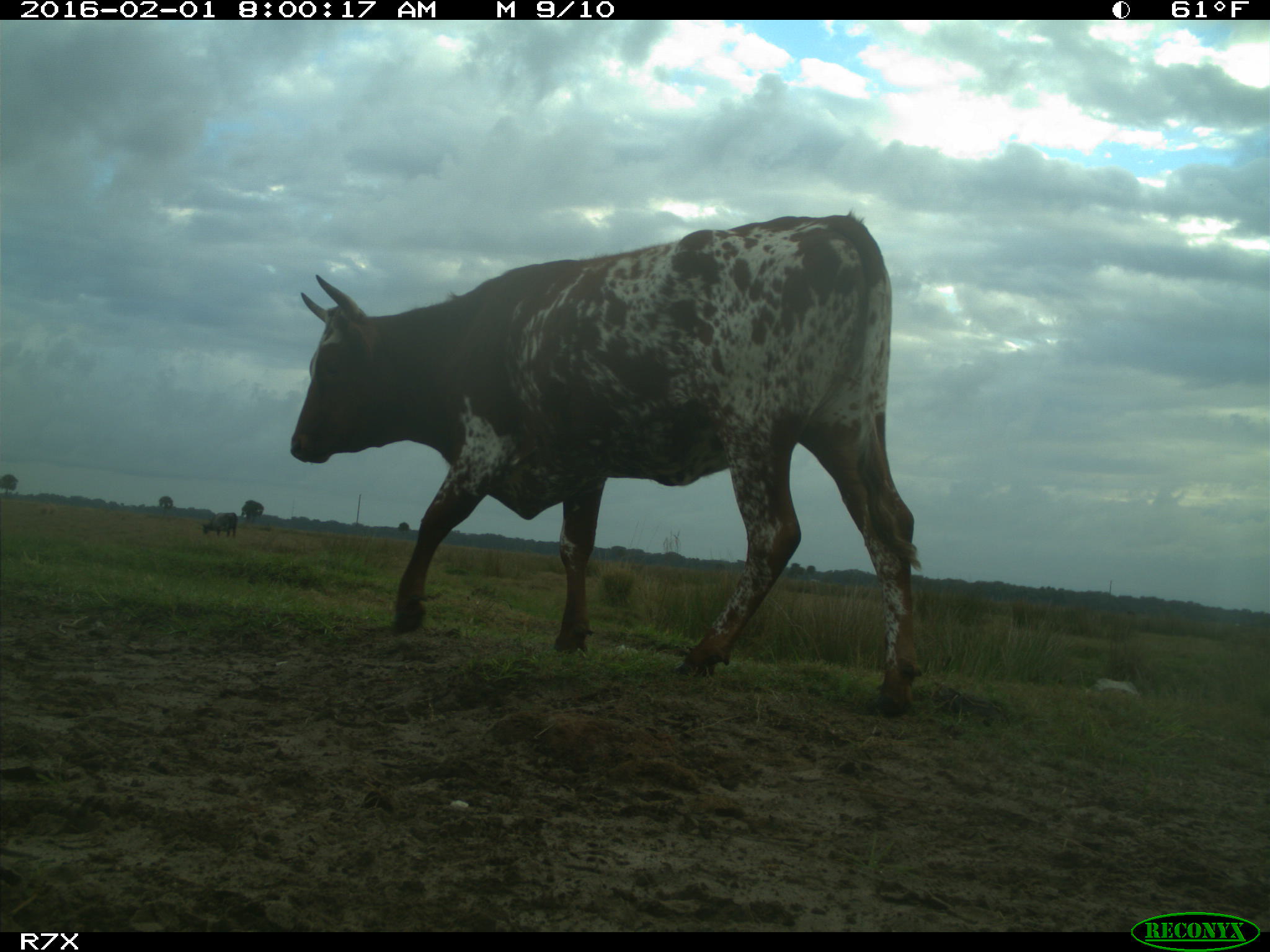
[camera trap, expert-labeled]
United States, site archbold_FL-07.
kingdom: Animalia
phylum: Chordata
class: Mammalia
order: Artiodactyla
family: Bovidae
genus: Bos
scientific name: Bos taurus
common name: domestic cow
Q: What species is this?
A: Bos taurus (domestic cow).